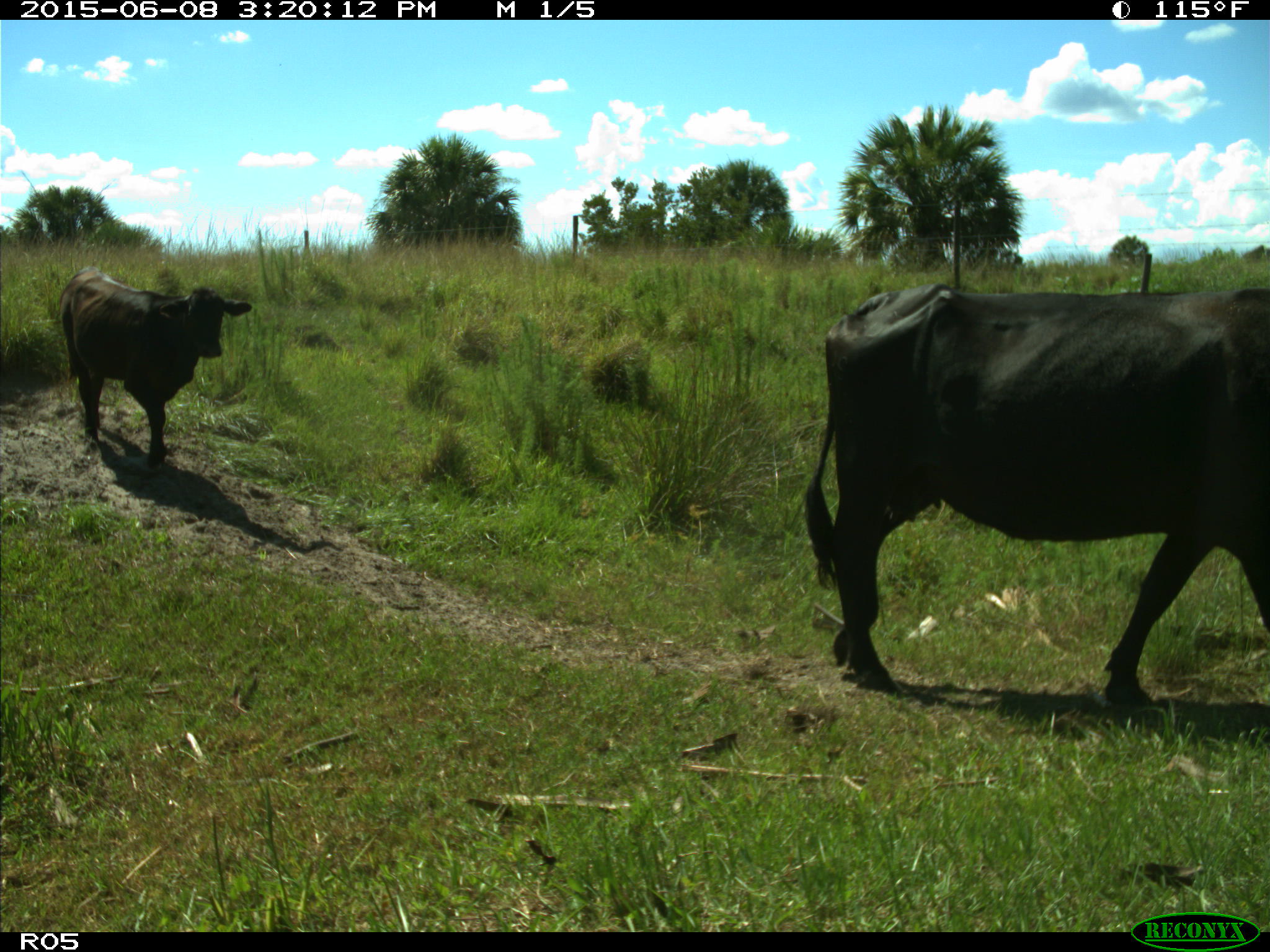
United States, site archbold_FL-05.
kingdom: Animalia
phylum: Chordata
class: Mammalia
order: Artiodactyla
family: Bovidae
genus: Bos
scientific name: Bos taurus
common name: domestic cow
Bos taurus (domestic cow).